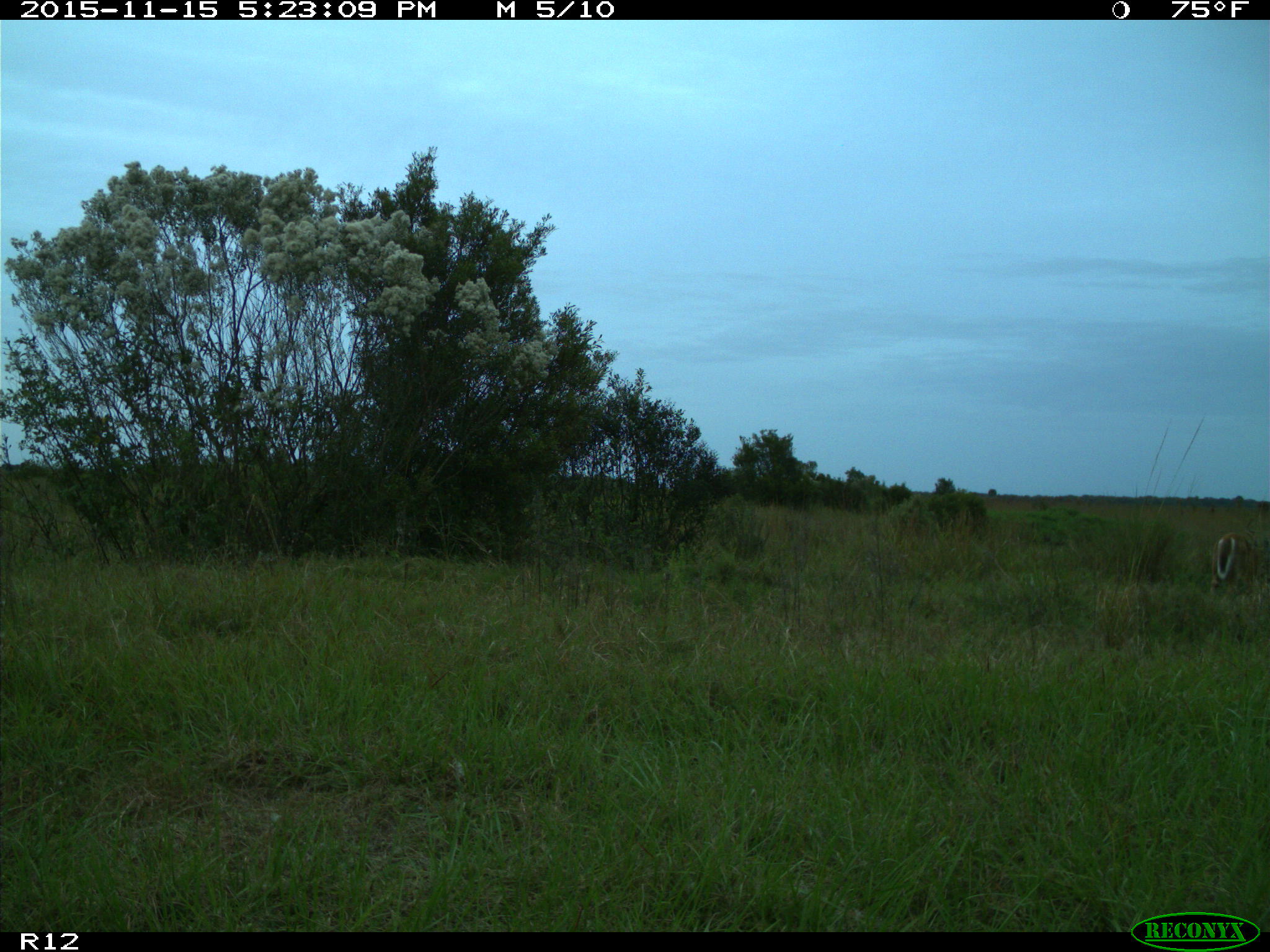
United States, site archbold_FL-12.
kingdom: Animalia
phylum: Chordata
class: Mammalia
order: Artiodactyla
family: Cervidae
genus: Odocoileus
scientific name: Odocoileus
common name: deer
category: unidentified deer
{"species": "unidentified deer (deer) (Odocoileus)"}